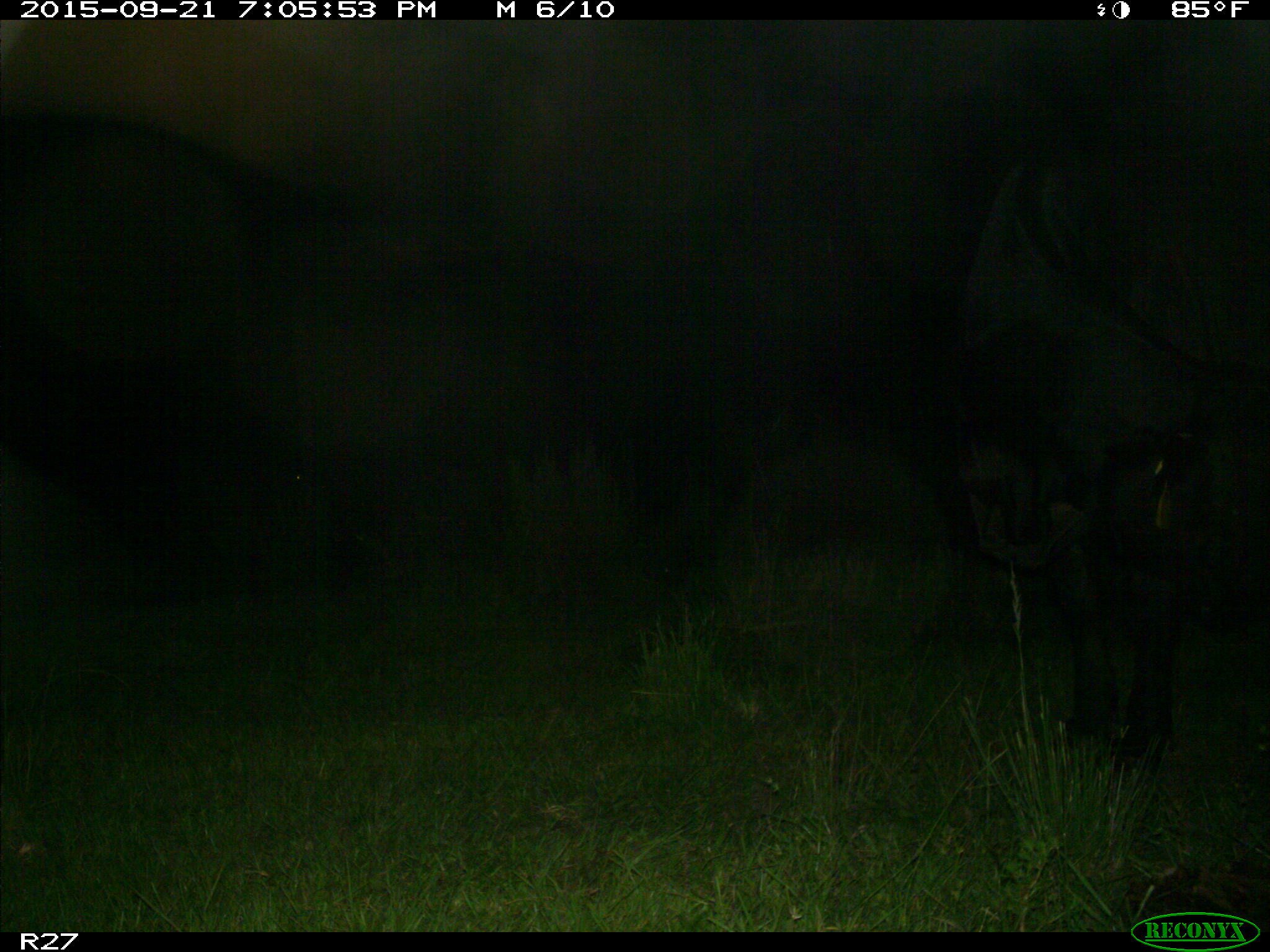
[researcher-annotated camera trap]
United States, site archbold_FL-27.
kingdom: Animalia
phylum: Chordata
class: Mammalia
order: Artiodactyla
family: Bovidae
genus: Bos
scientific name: Bos taurus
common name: domestic cow